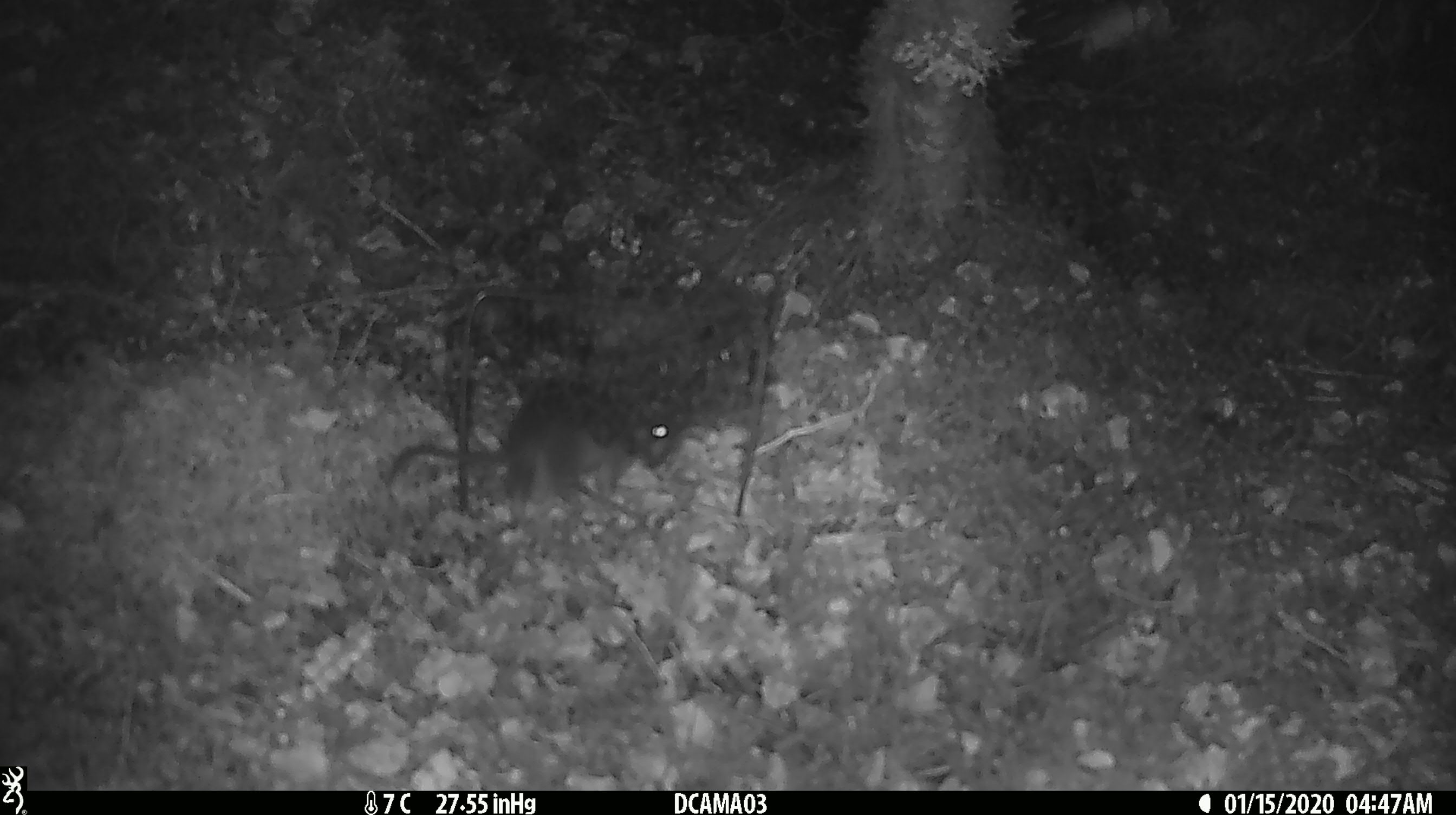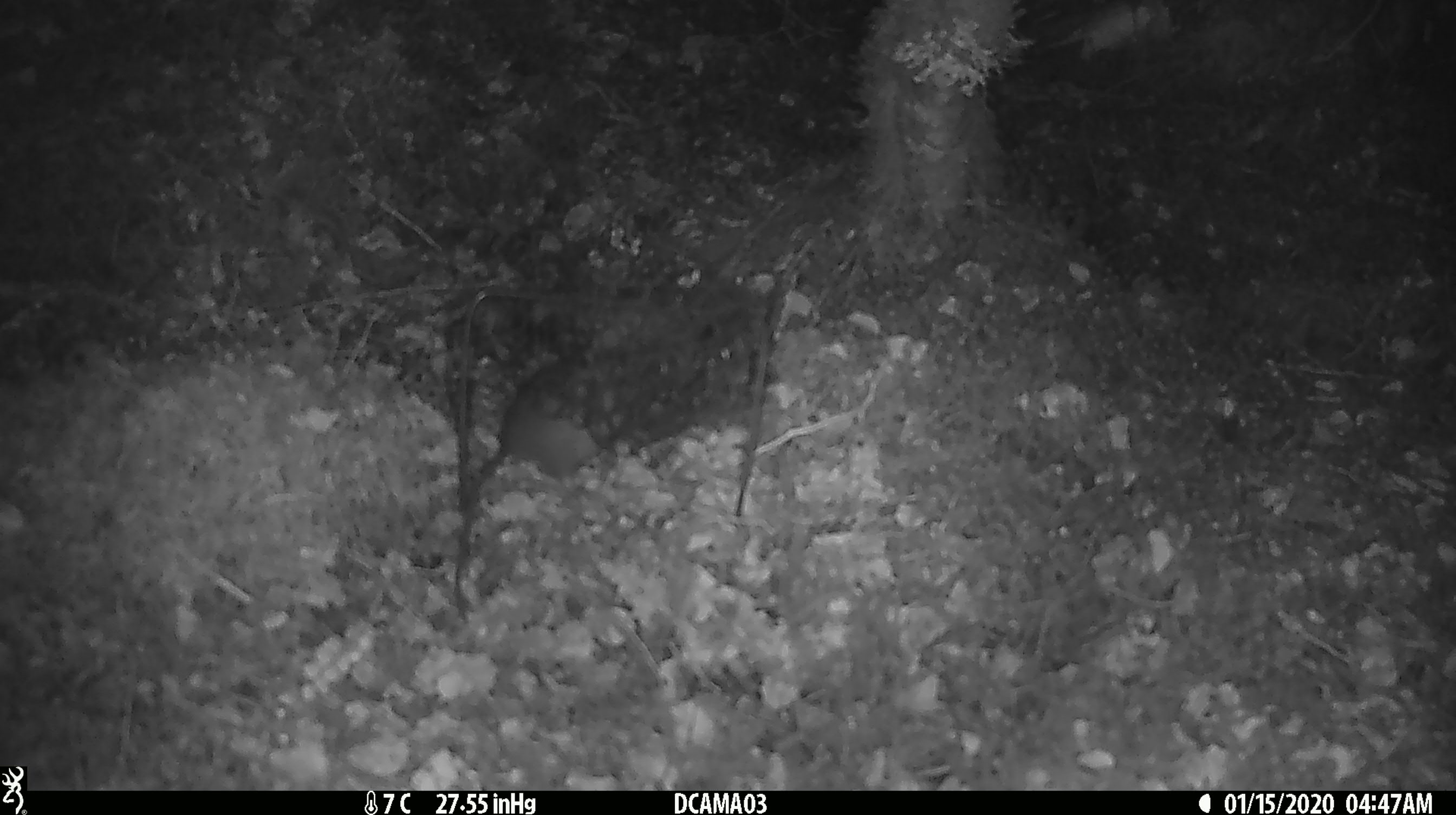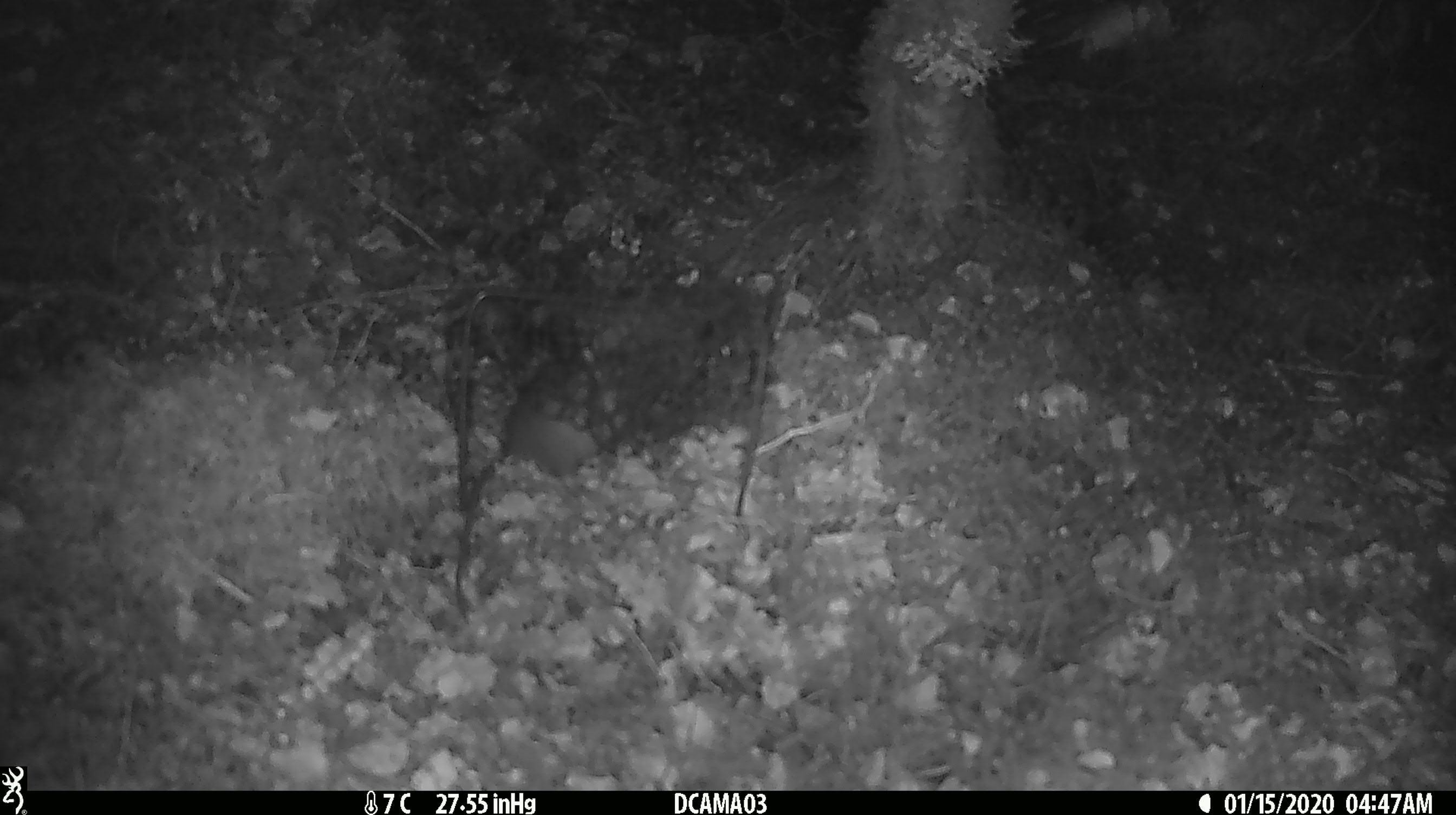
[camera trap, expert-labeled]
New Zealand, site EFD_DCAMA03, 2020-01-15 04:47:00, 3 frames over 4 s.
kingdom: Animalia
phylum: Chordata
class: Mammalia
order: Rodentia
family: Muridae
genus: Rattus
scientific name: Rattus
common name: rat